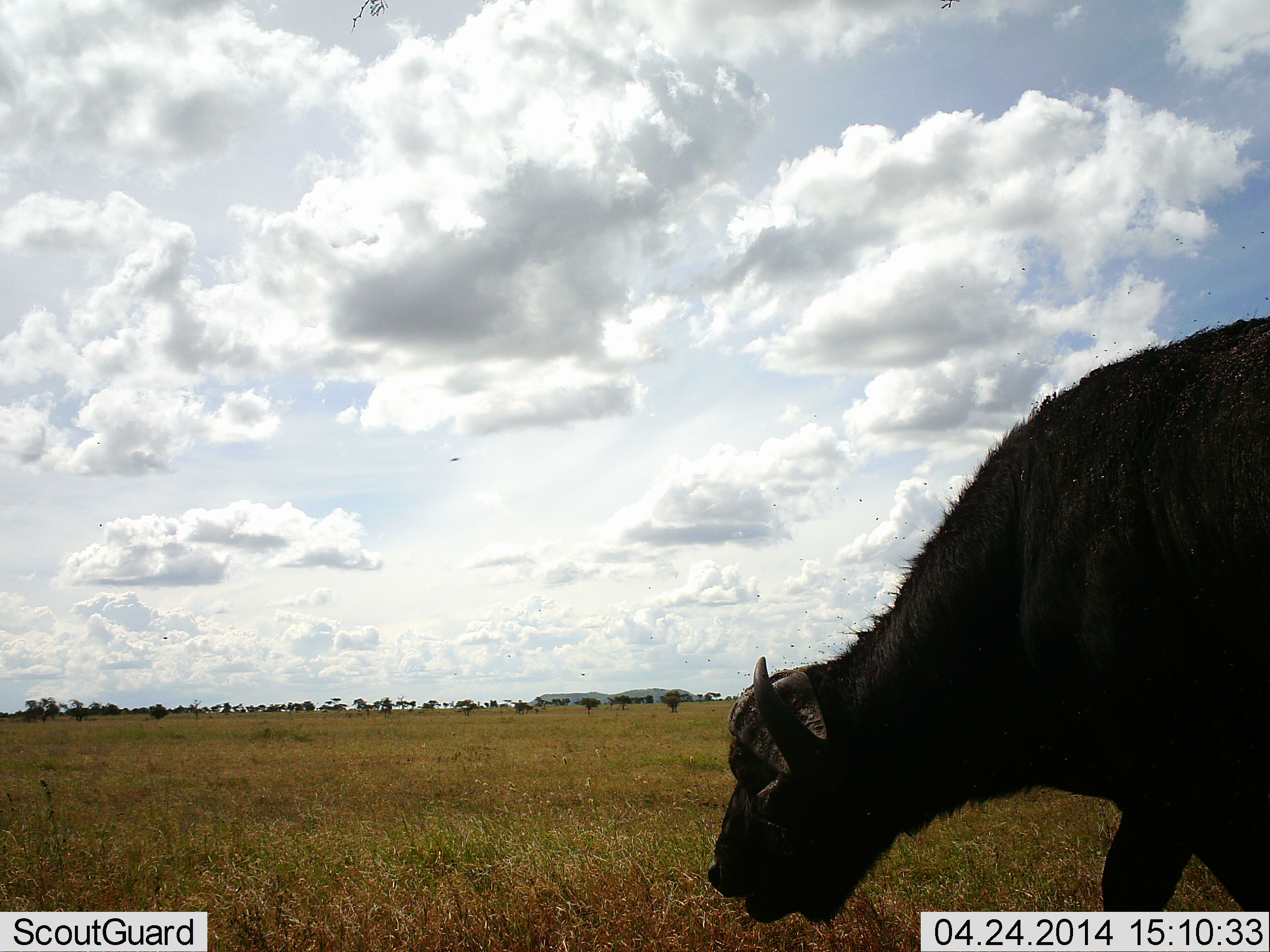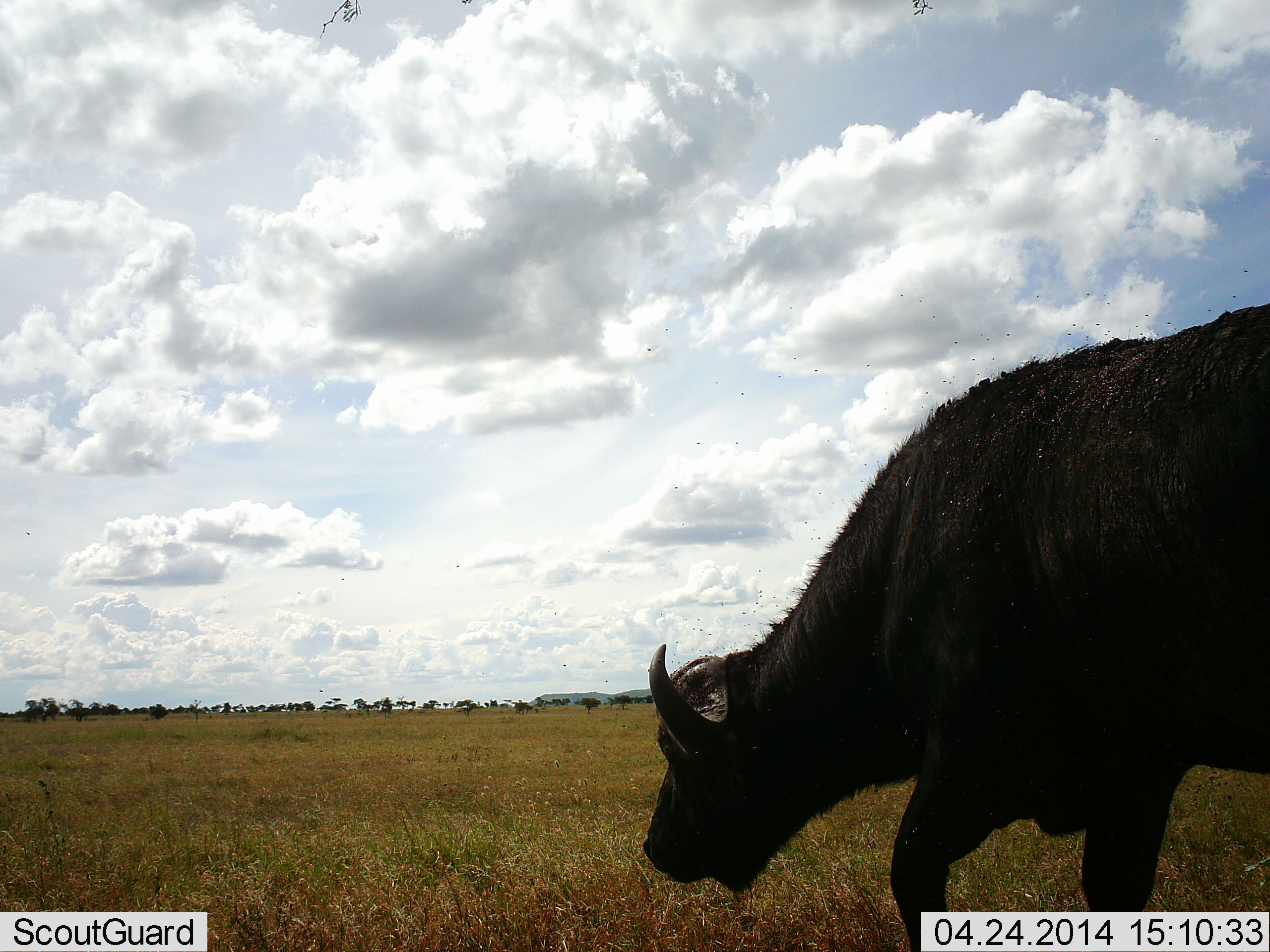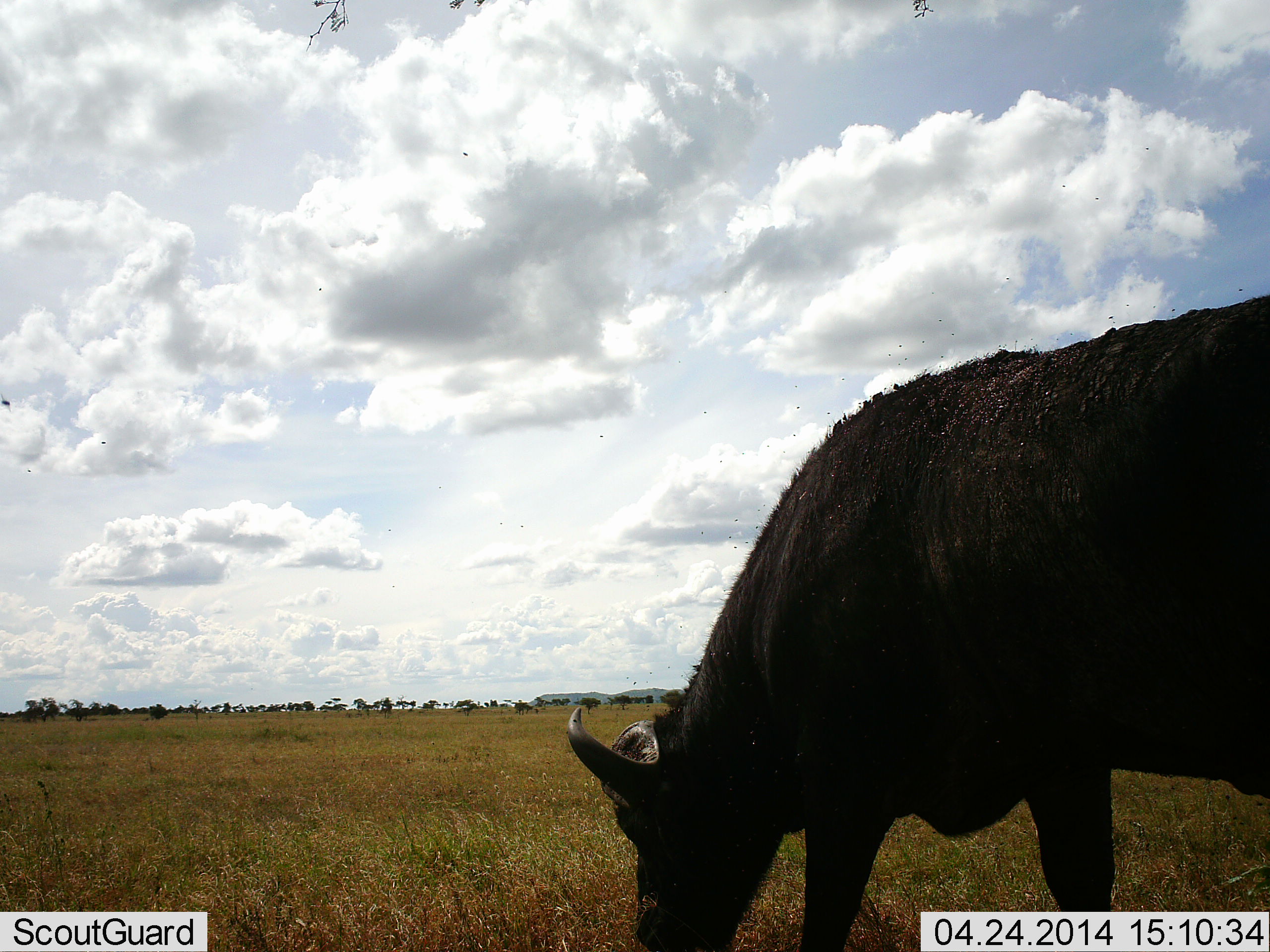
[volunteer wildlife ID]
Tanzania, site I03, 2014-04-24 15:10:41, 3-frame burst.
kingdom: Animalia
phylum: Chordata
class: Mammalia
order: Artiodactyla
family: Bovidae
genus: Syncerus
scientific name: Syncerus caffer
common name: cape buffalo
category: buffalo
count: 1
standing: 0%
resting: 0%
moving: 91%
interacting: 0%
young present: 0%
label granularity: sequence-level